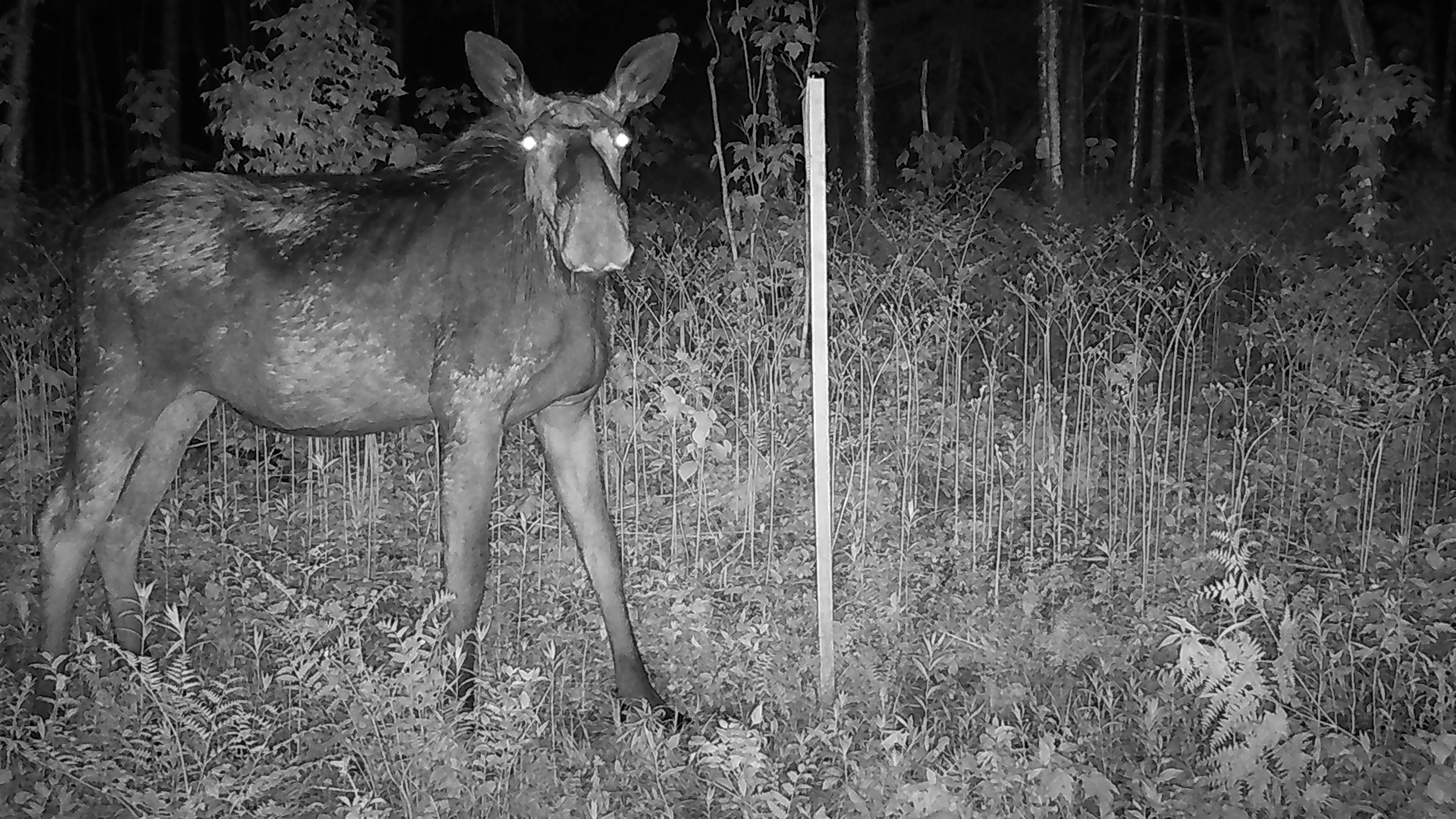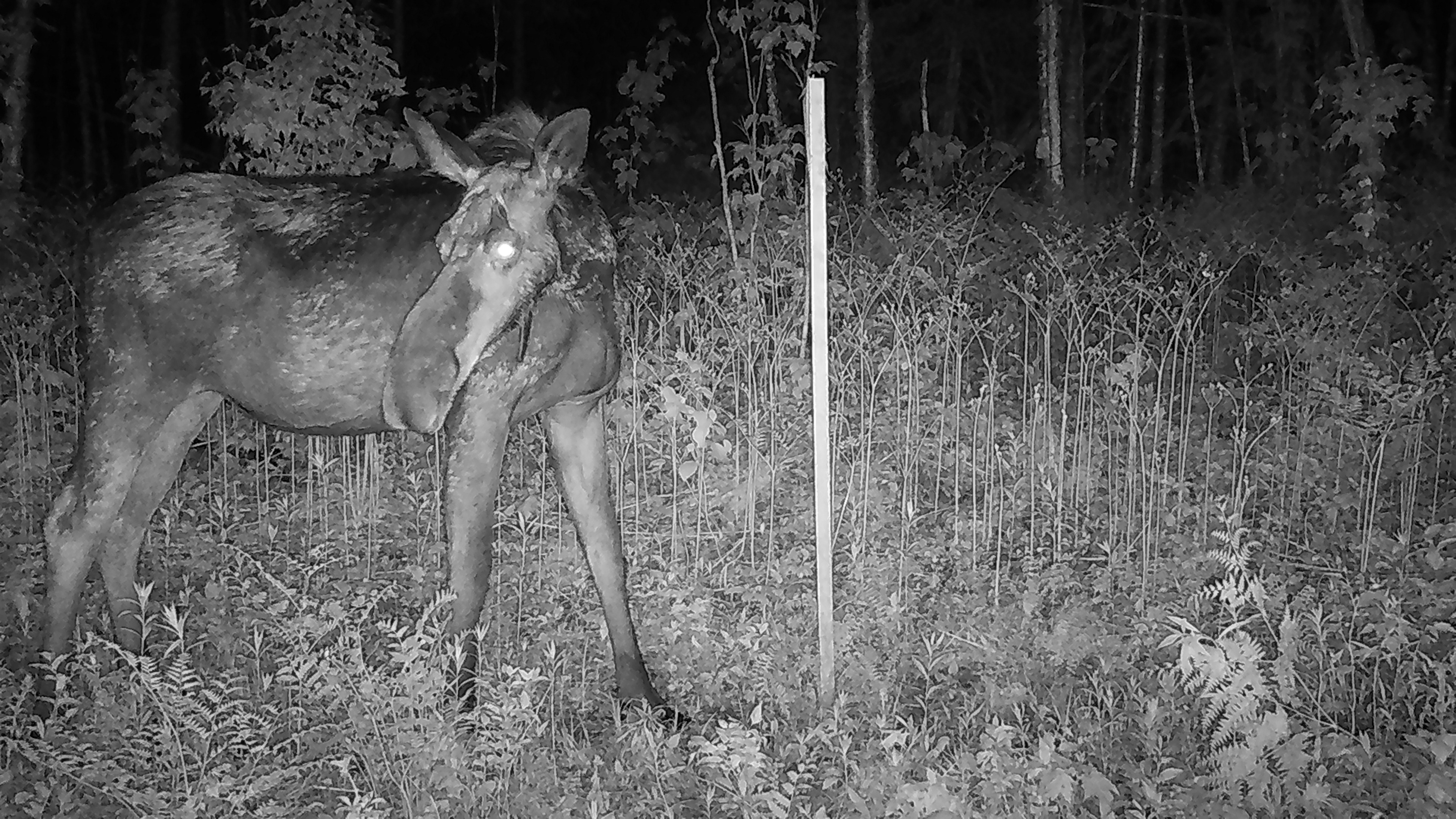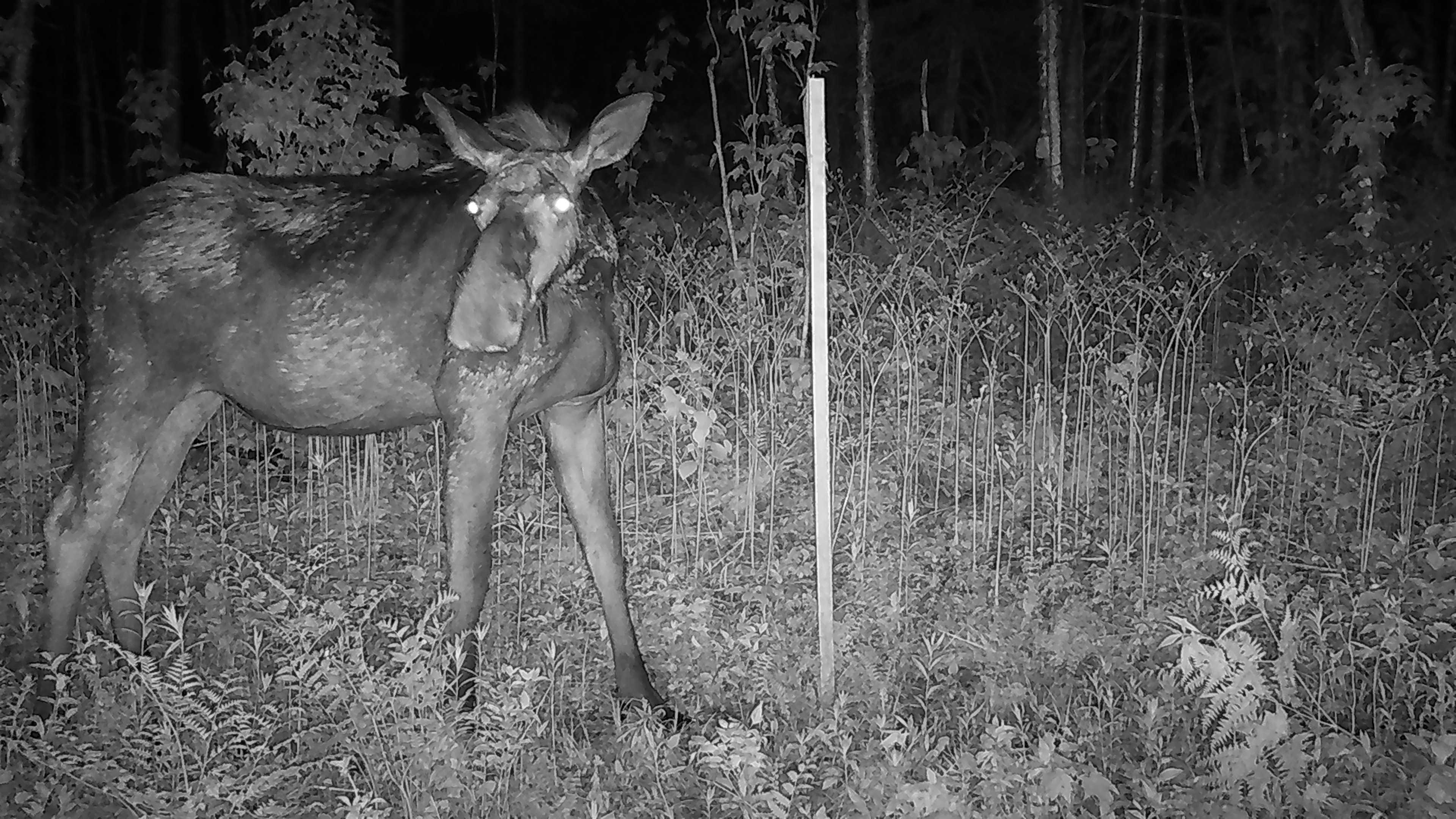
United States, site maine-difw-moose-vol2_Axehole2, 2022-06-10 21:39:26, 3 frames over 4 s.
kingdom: Animalia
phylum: Chordata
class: Mammalia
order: Artiodactyla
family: Cervidae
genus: Alces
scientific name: Alces alces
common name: moose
Moose (Alces alces).